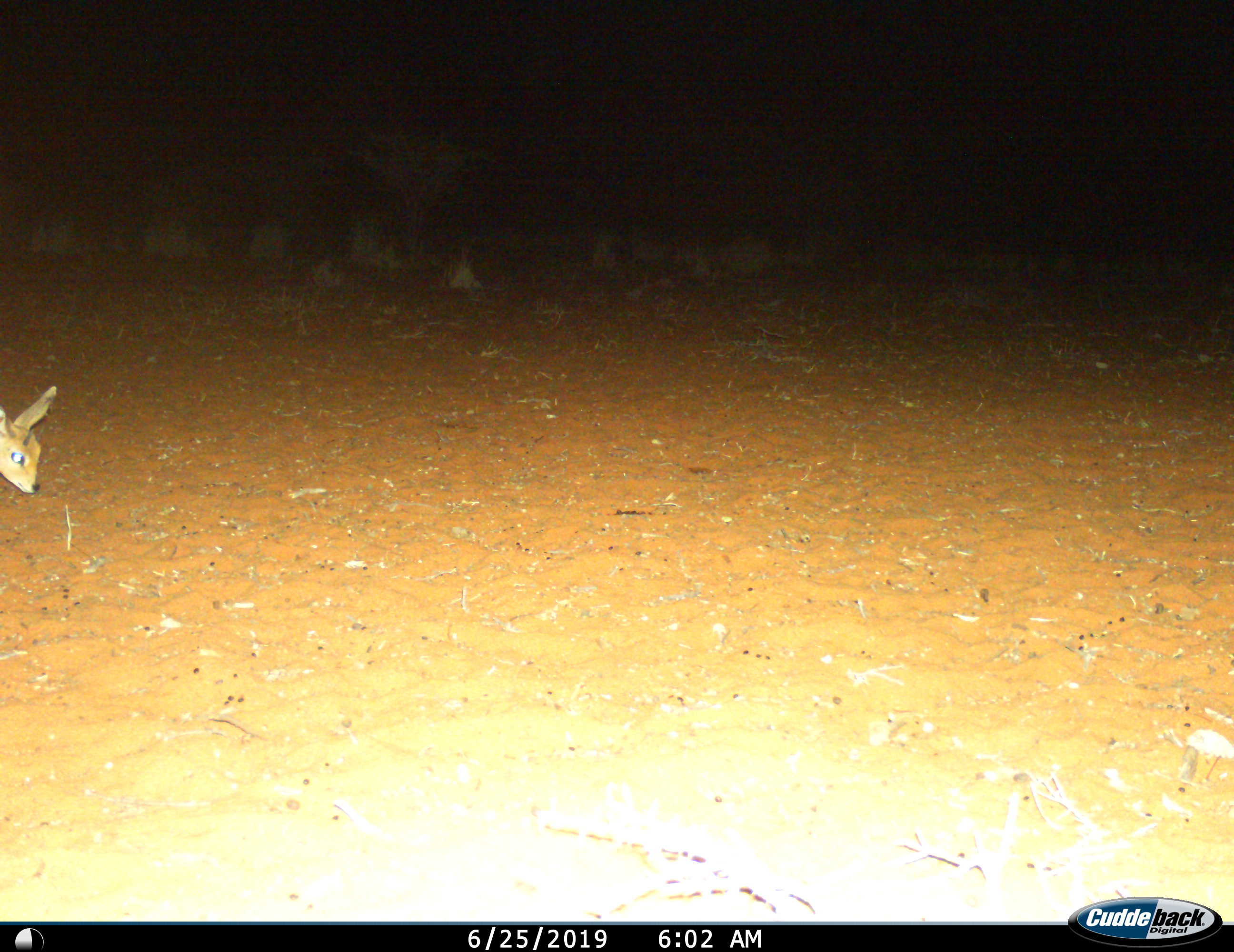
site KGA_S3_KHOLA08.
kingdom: Animalia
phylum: Chordata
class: Mammalia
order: Artiodactyla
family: Bovidae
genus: Raphicerus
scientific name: Raphicerus campestris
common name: steenbok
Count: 1.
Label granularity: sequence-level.